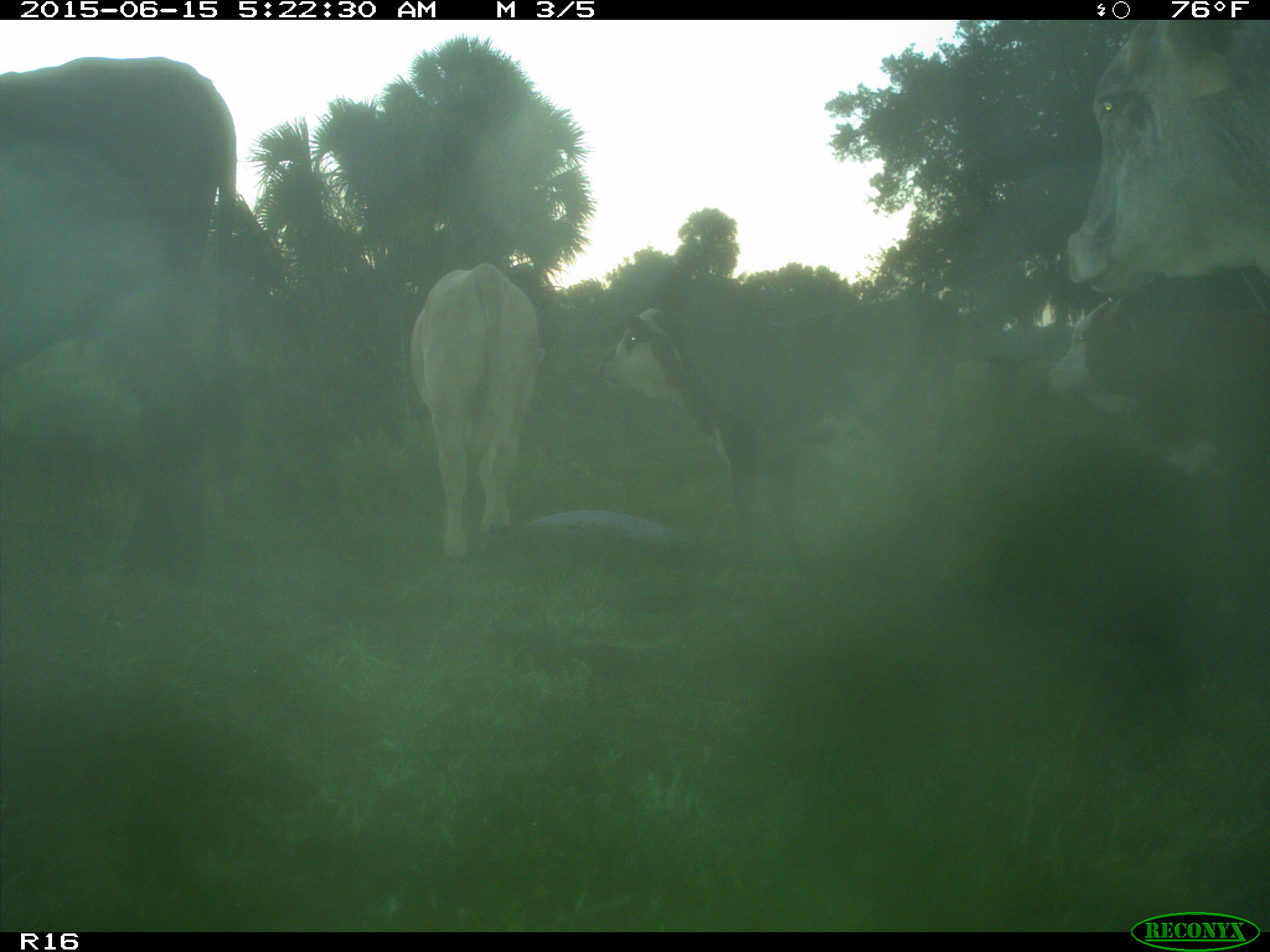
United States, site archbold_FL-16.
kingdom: Animalia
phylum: Chordata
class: Mammalia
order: Artiodactyla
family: Bovidae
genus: Bos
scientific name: Bos taurus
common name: domestic cow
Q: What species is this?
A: Bos taurus (domestic cow).